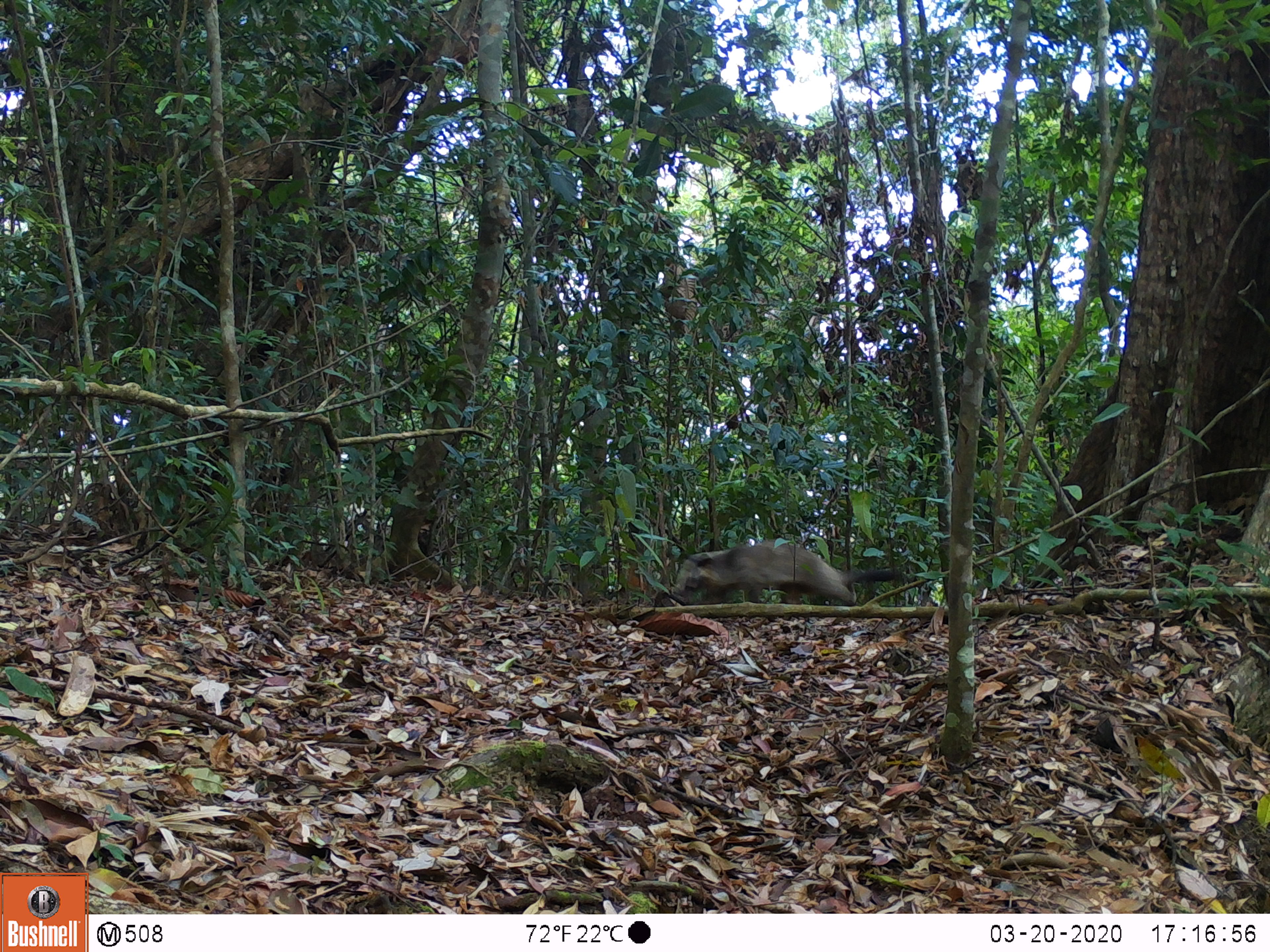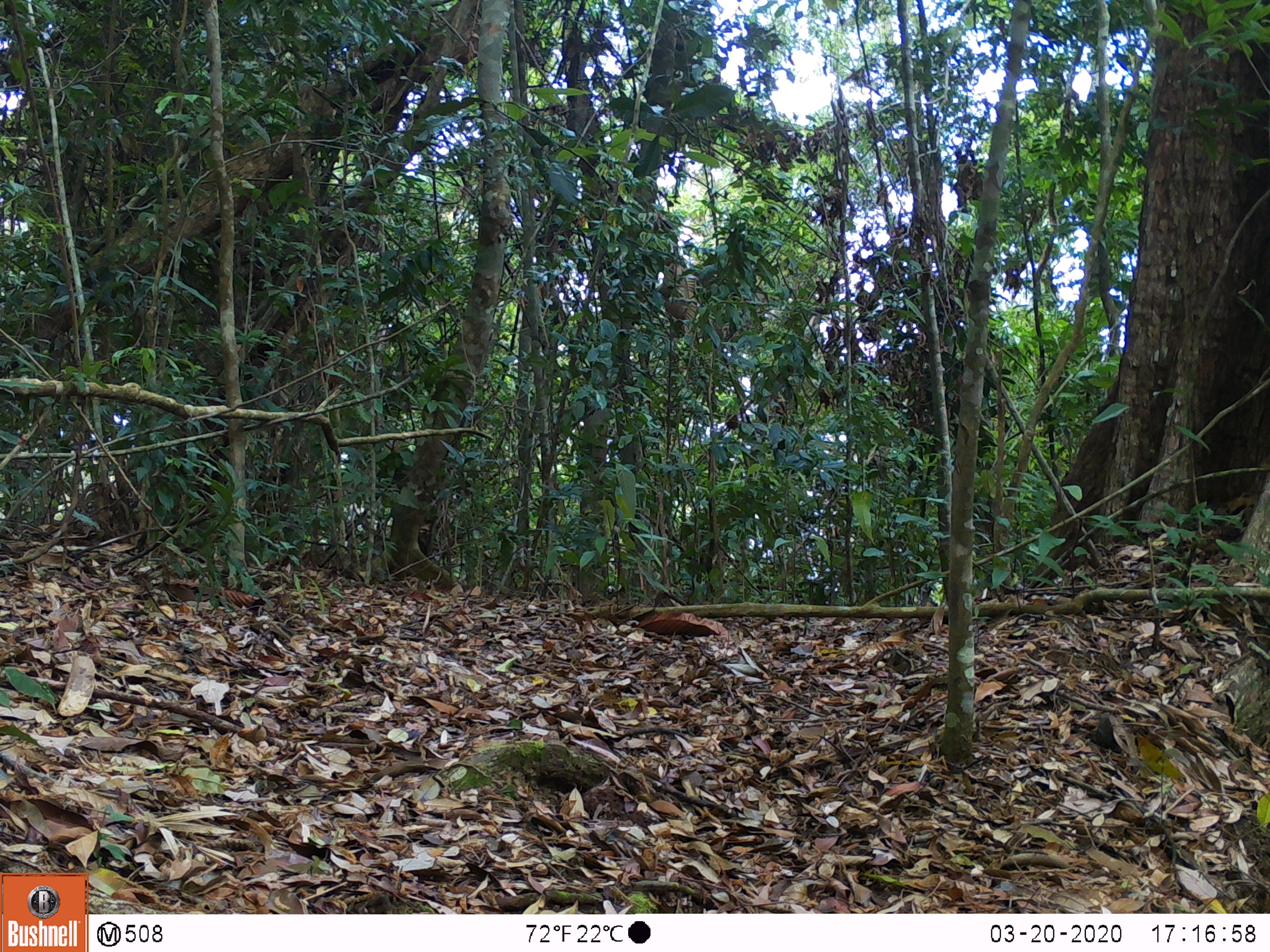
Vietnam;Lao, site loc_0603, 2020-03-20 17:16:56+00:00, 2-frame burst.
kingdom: Animalia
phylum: Chordata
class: Mammalia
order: Carnivora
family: Viverridae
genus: Paguma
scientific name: Paguma larvata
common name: masked palm civet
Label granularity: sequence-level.